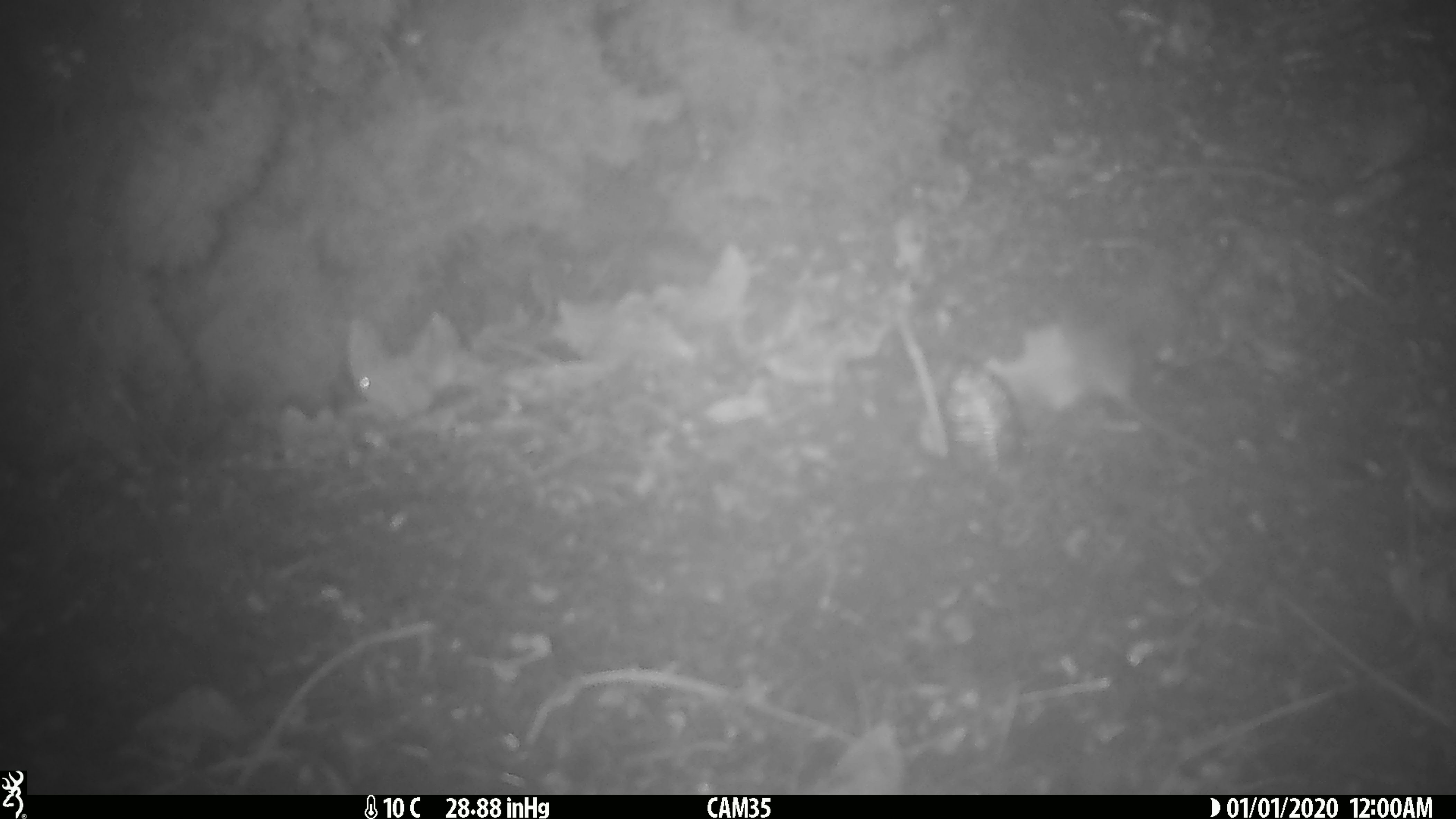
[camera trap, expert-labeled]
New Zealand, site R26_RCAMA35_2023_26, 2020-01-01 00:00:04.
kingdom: Animalia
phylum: Chordata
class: Mammalia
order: Rodentia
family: Muridae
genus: Mus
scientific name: Mus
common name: mouse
Mouse (Mus).